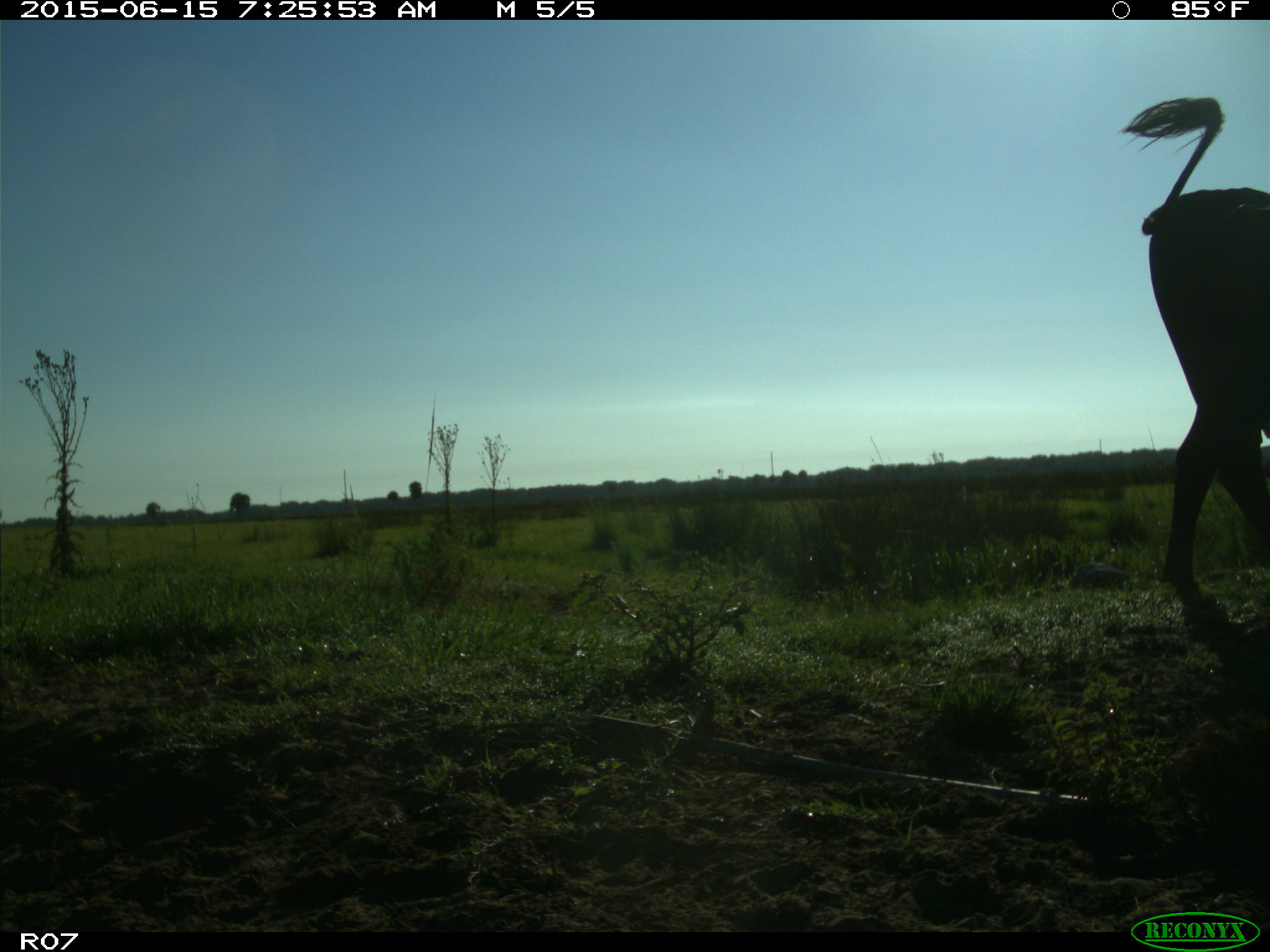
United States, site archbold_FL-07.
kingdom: Animalia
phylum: Chordata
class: Mammalia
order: Artiodactyla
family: Bovidae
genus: Bos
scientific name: Bos taurus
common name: domestic cow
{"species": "Bos taurus (domestic cow)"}